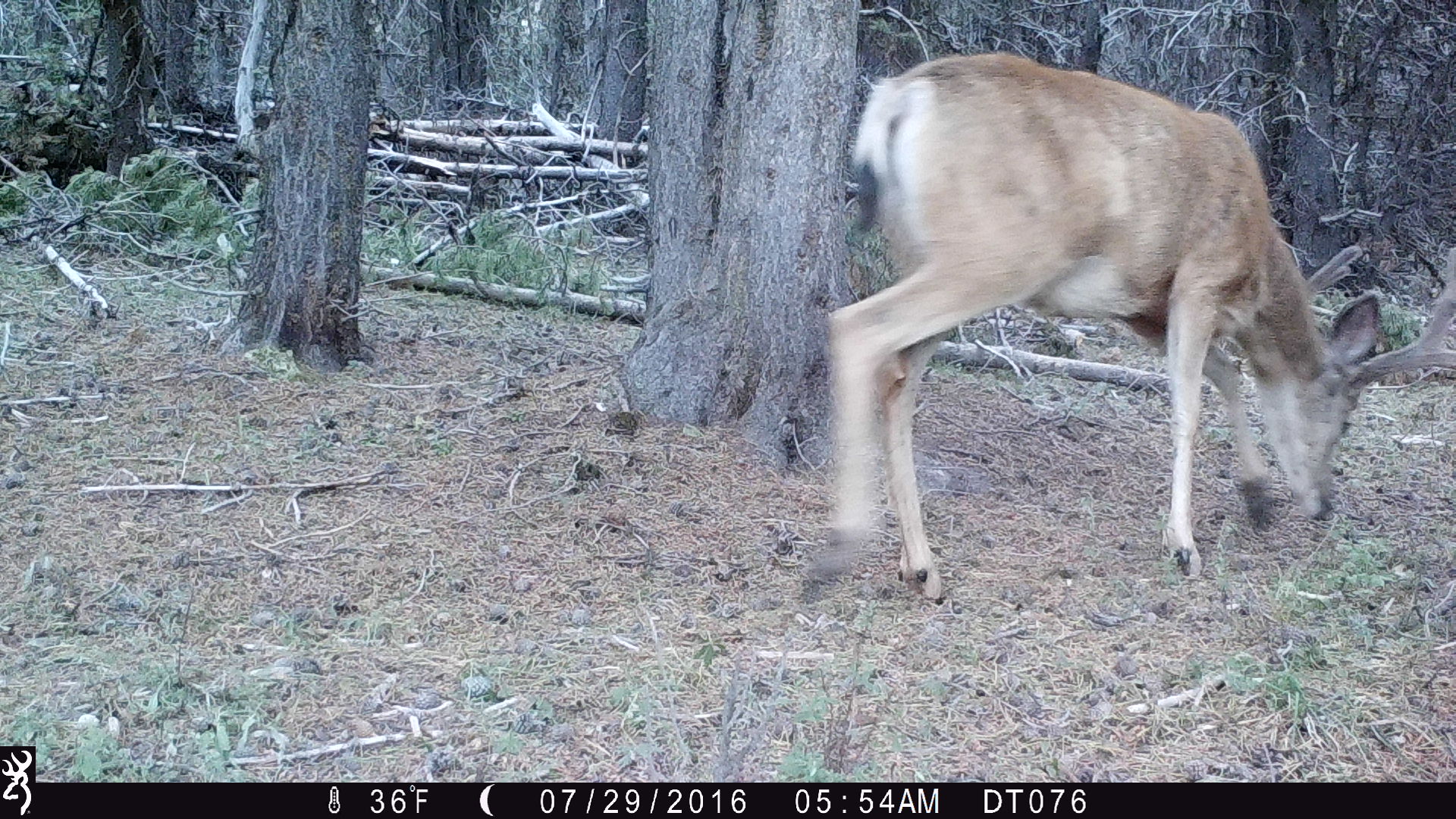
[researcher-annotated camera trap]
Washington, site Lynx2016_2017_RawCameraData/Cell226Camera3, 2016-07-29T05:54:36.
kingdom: Animalia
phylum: Chordata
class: Mammalia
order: Artiodactyla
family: Cervidae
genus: Odocoileus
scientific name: Odocoileus hemionus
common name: mule deer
Odocoileus hemionus (mule deer). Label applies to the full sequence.